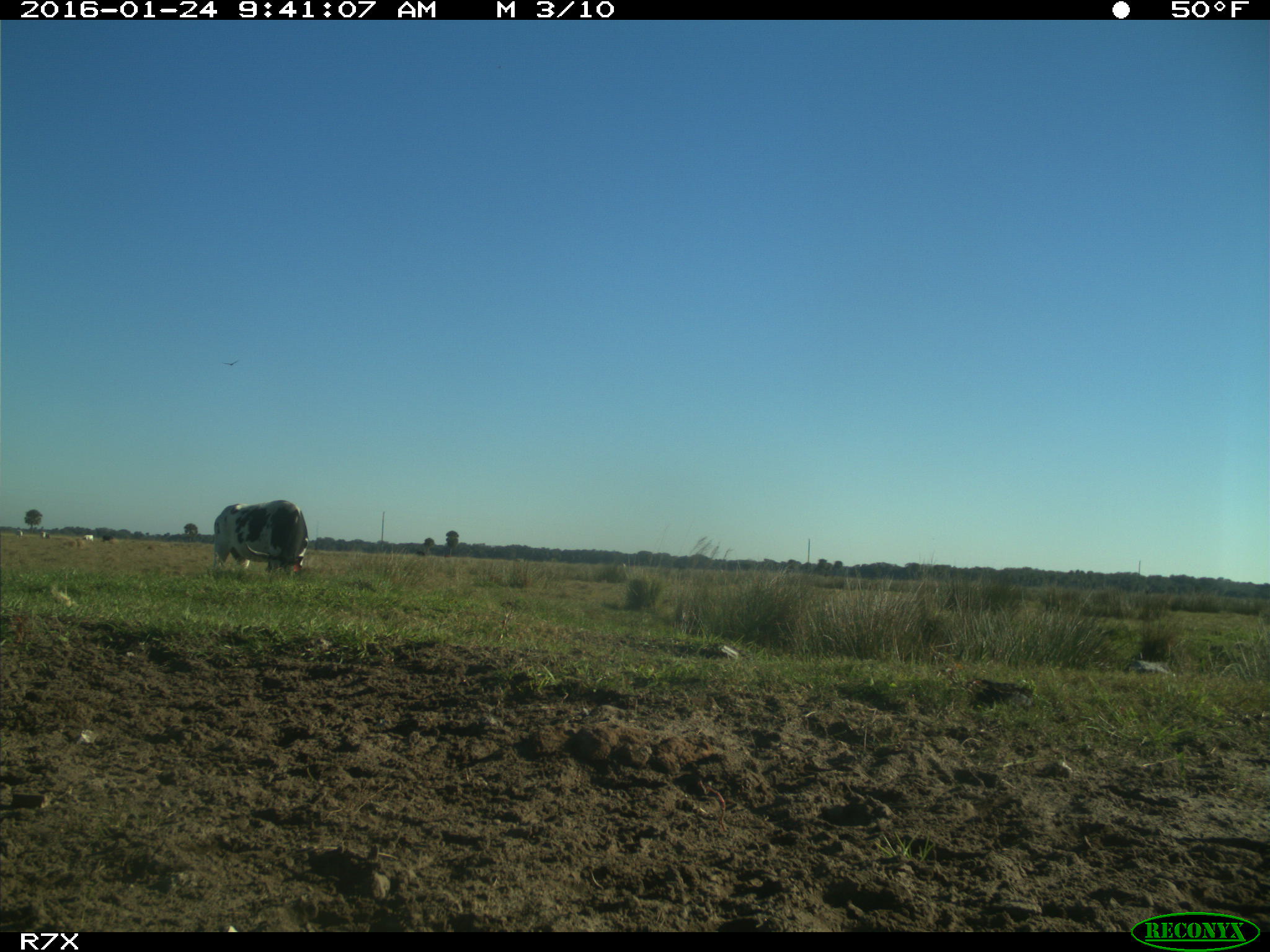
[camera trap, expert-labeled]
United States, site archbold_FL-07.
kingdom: Animalia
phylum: Chordata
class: Mammalia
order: Artiodactyla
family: Bovidae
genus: Bos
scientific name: Bos taurus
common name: domestic cow